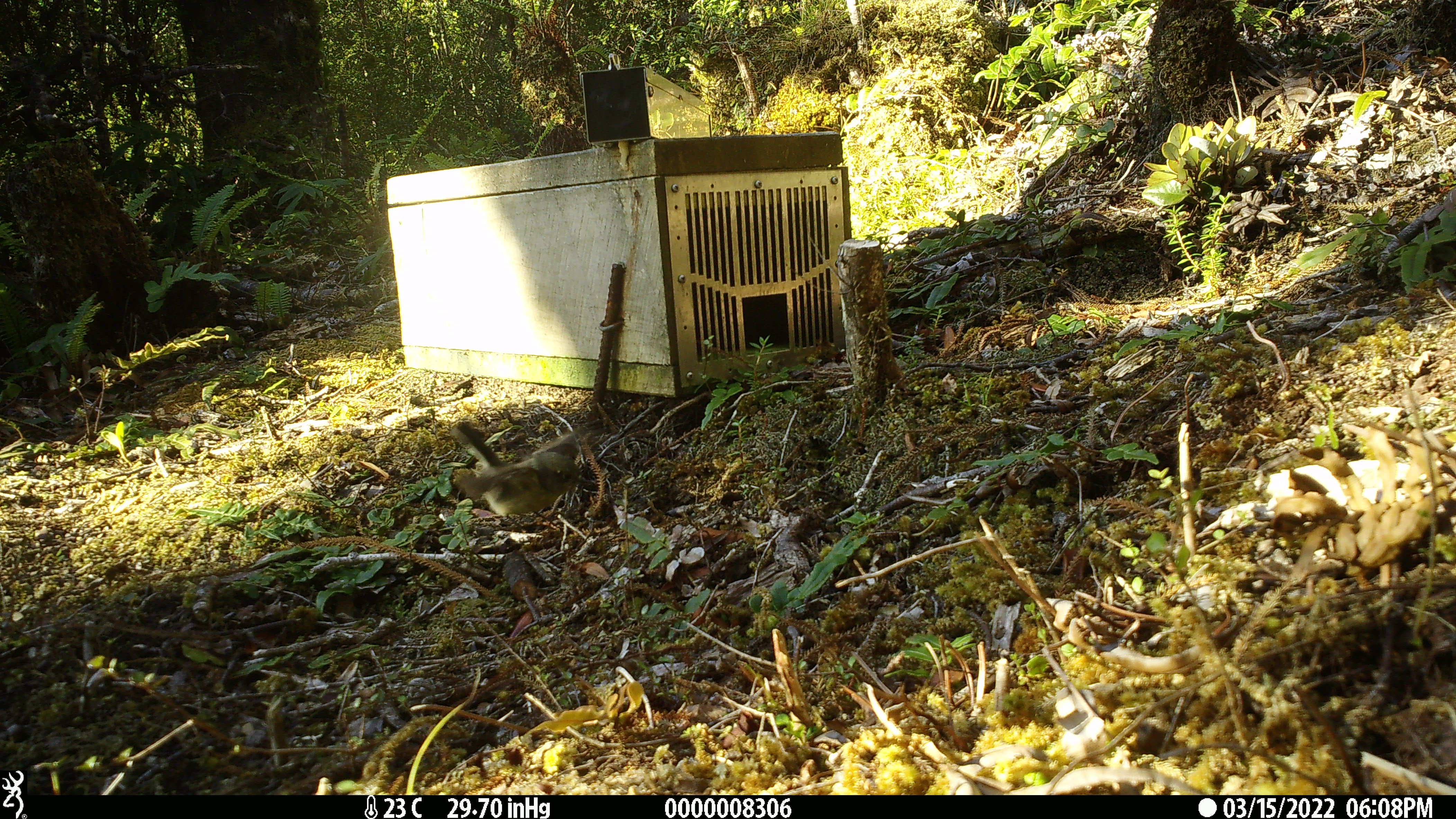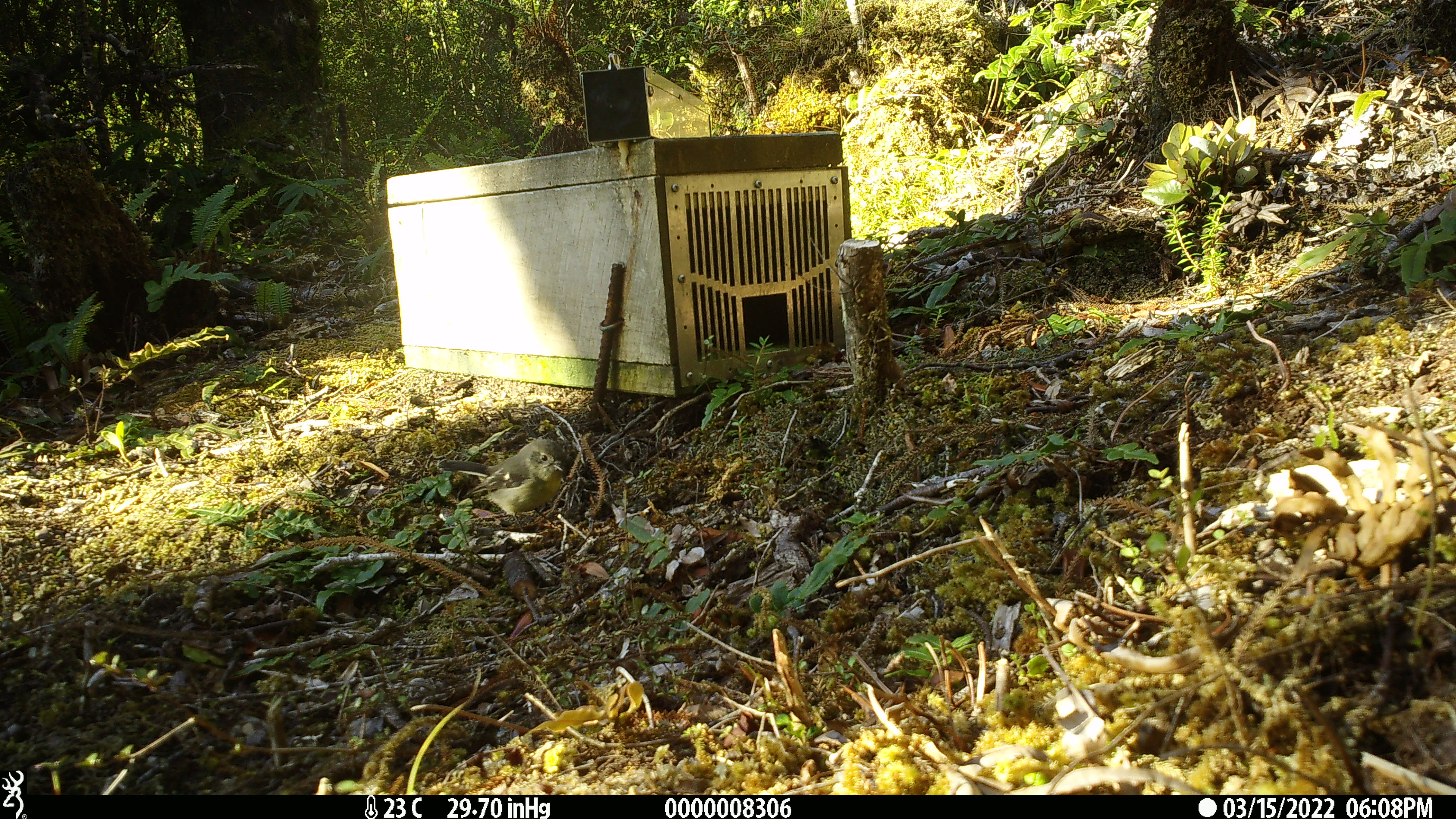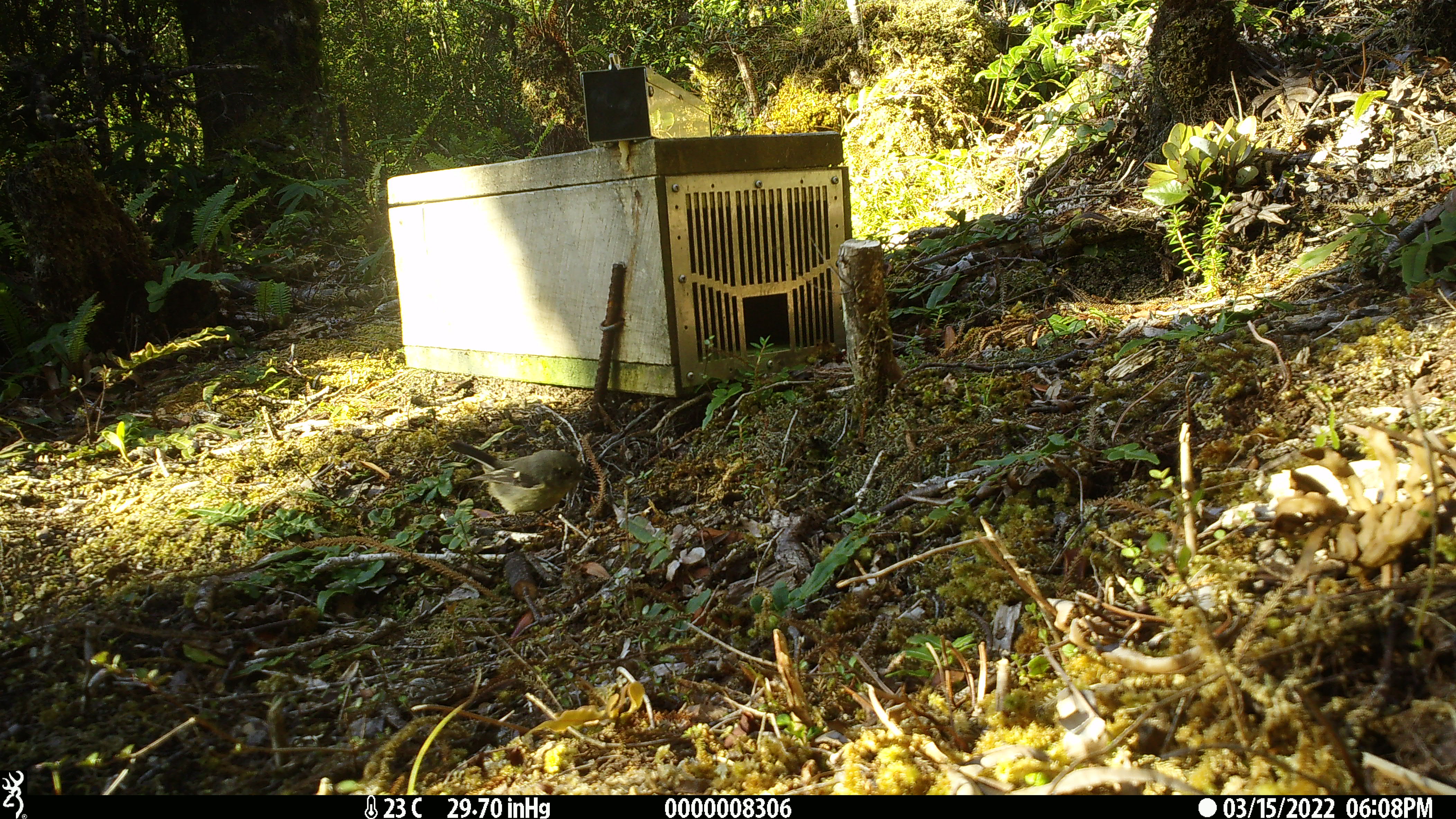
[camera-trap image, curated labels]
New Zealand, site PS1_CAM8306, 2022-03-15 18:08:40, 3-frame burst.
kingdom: Animalia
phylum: Chordata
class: Aves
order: Passeriformes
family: Petroicidae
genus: Petroica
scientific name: Petroica macrocephala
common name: tomtit